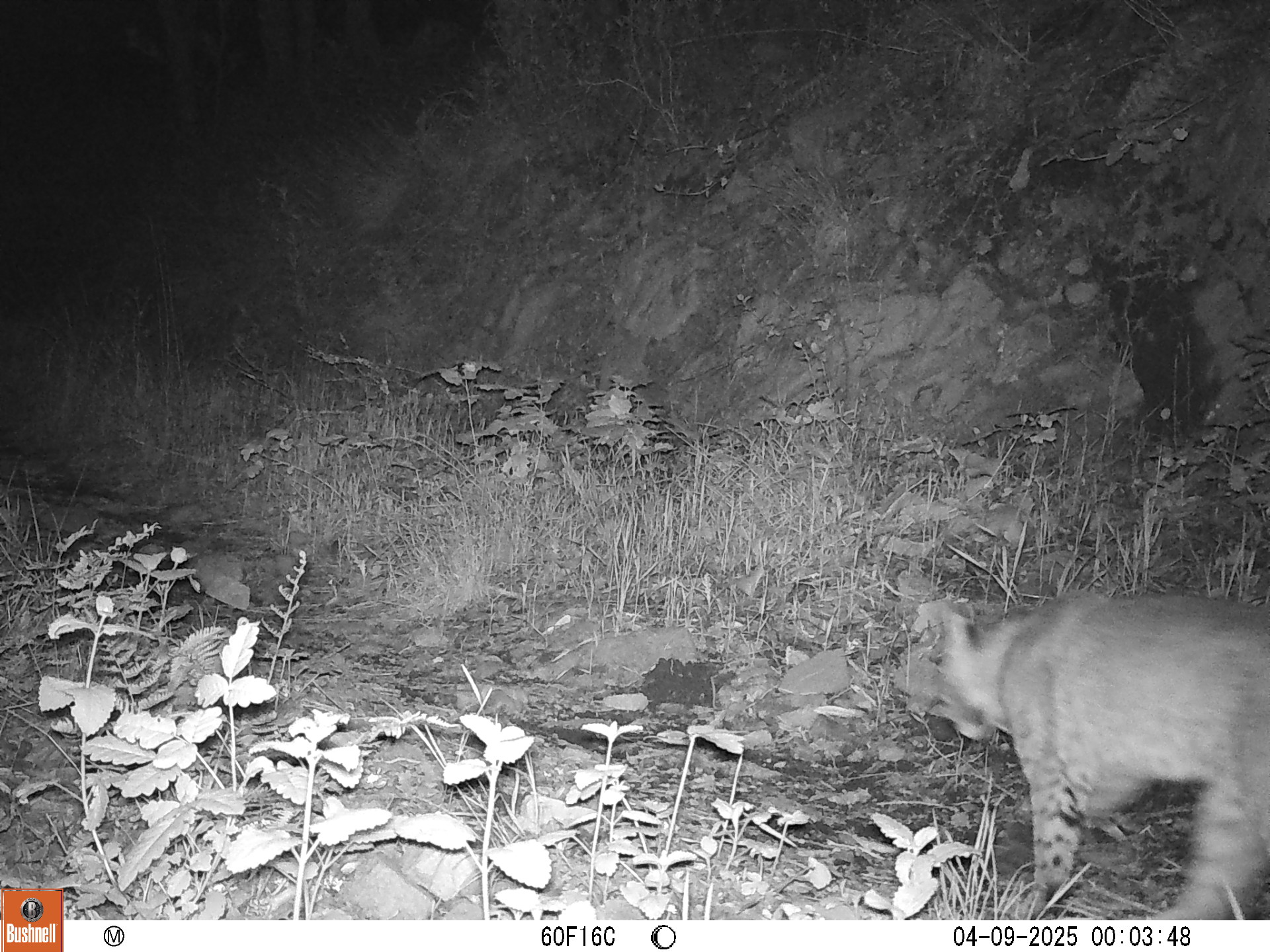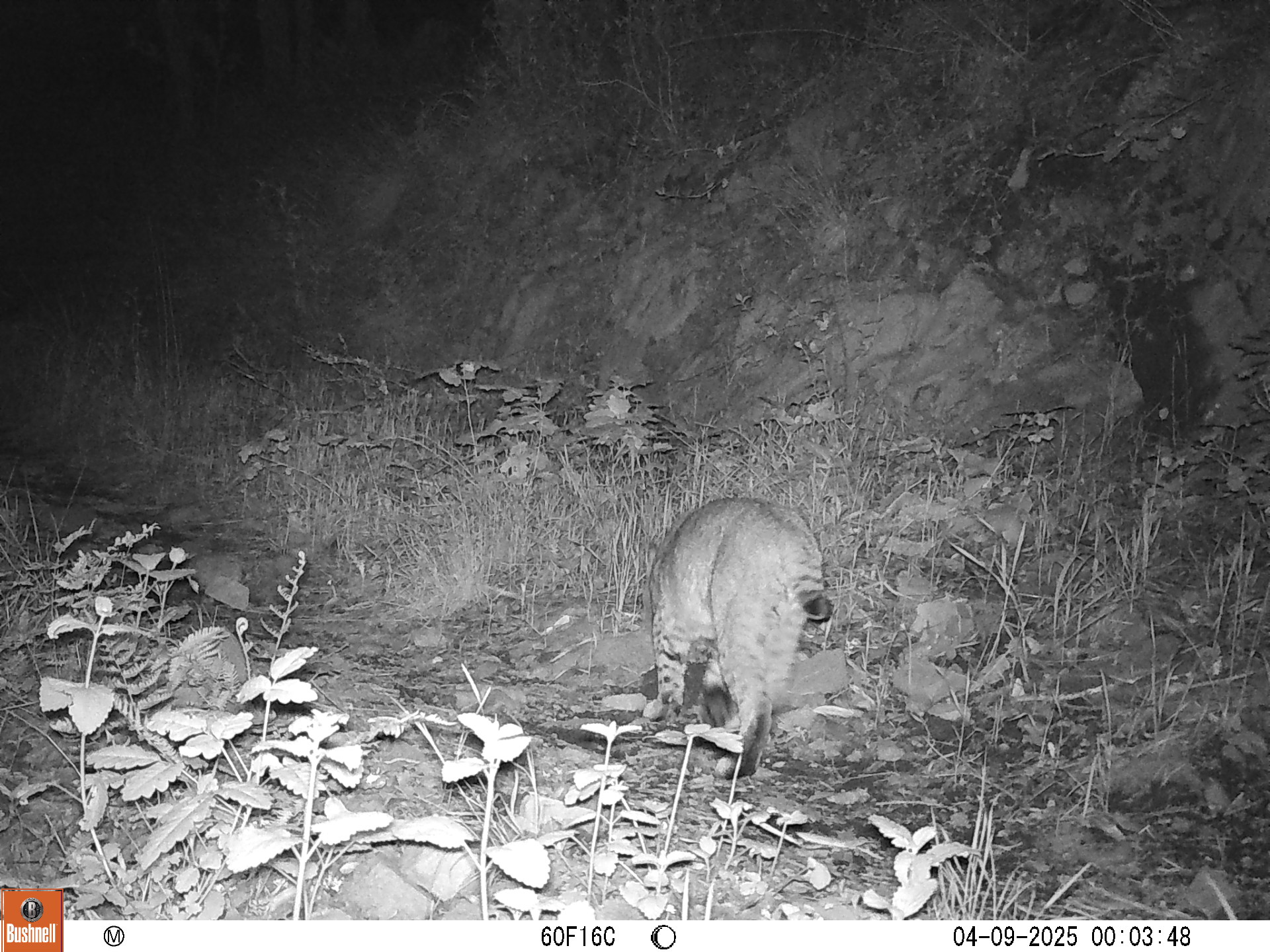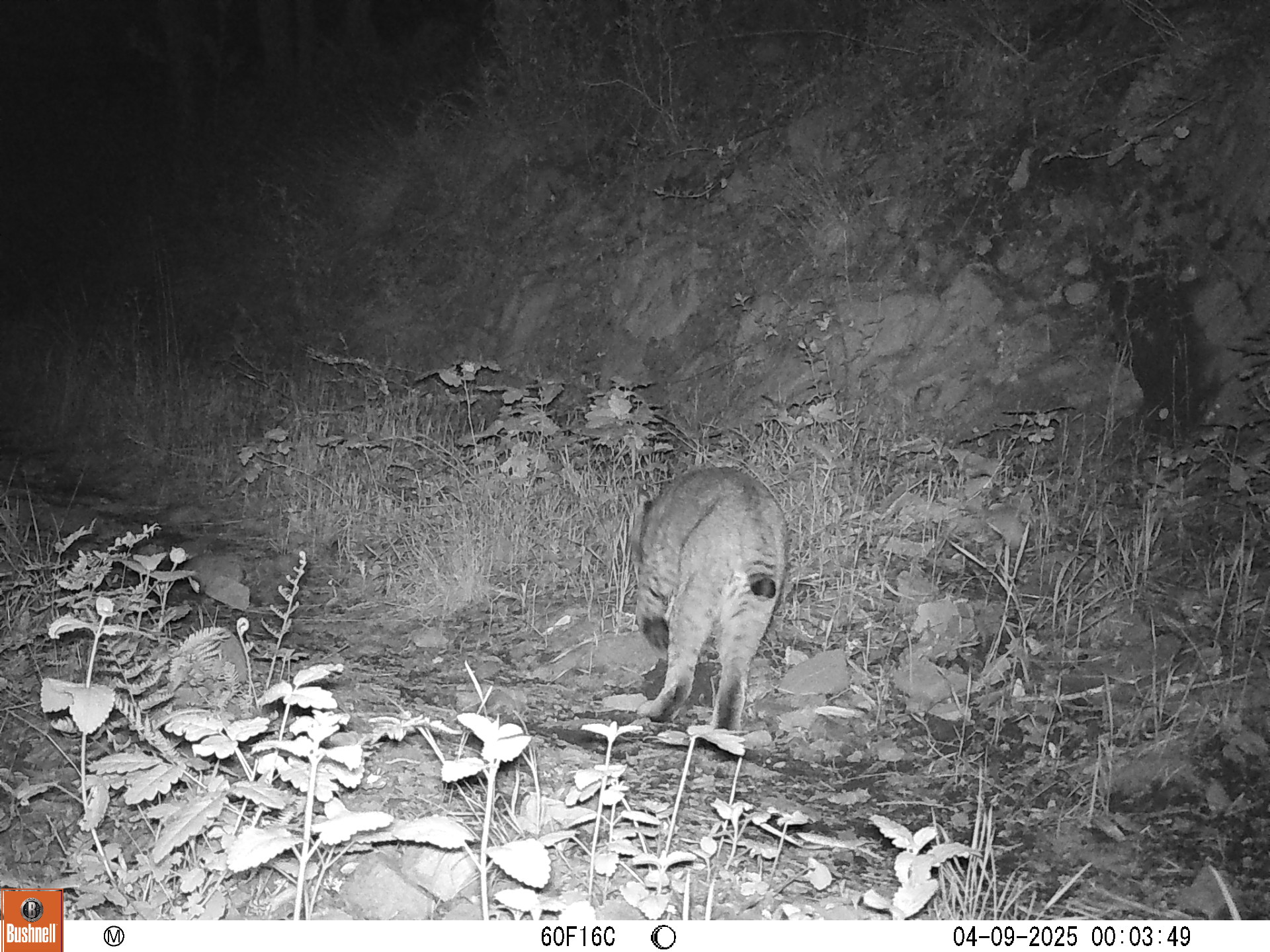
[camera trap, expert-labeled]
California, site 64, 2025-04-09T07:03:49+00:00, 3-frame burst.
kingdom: Animalia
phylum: Chordata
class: Mammalia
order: Carnivora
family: Felidae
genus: Lynx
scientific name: Lynx rufus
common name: bobcat